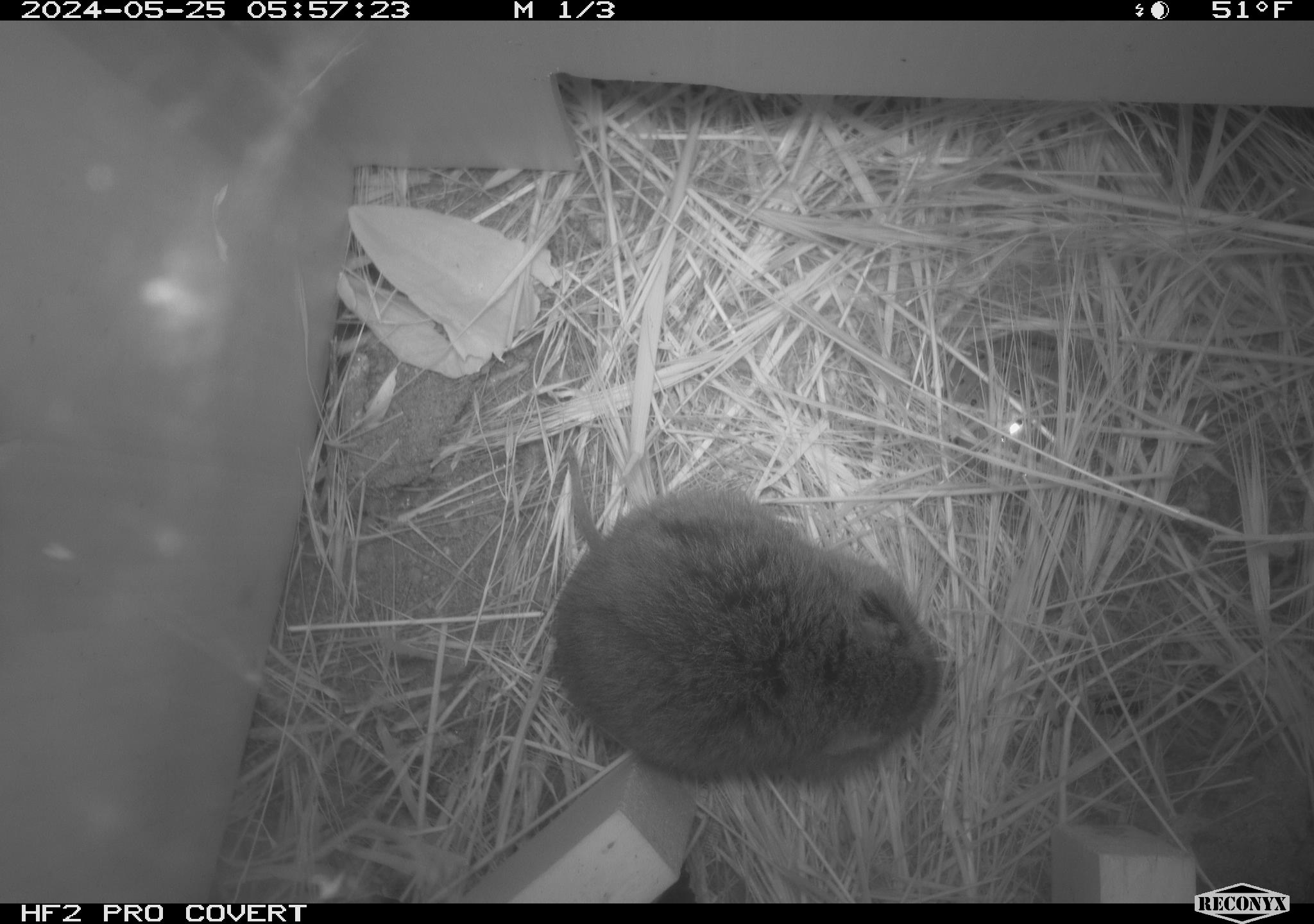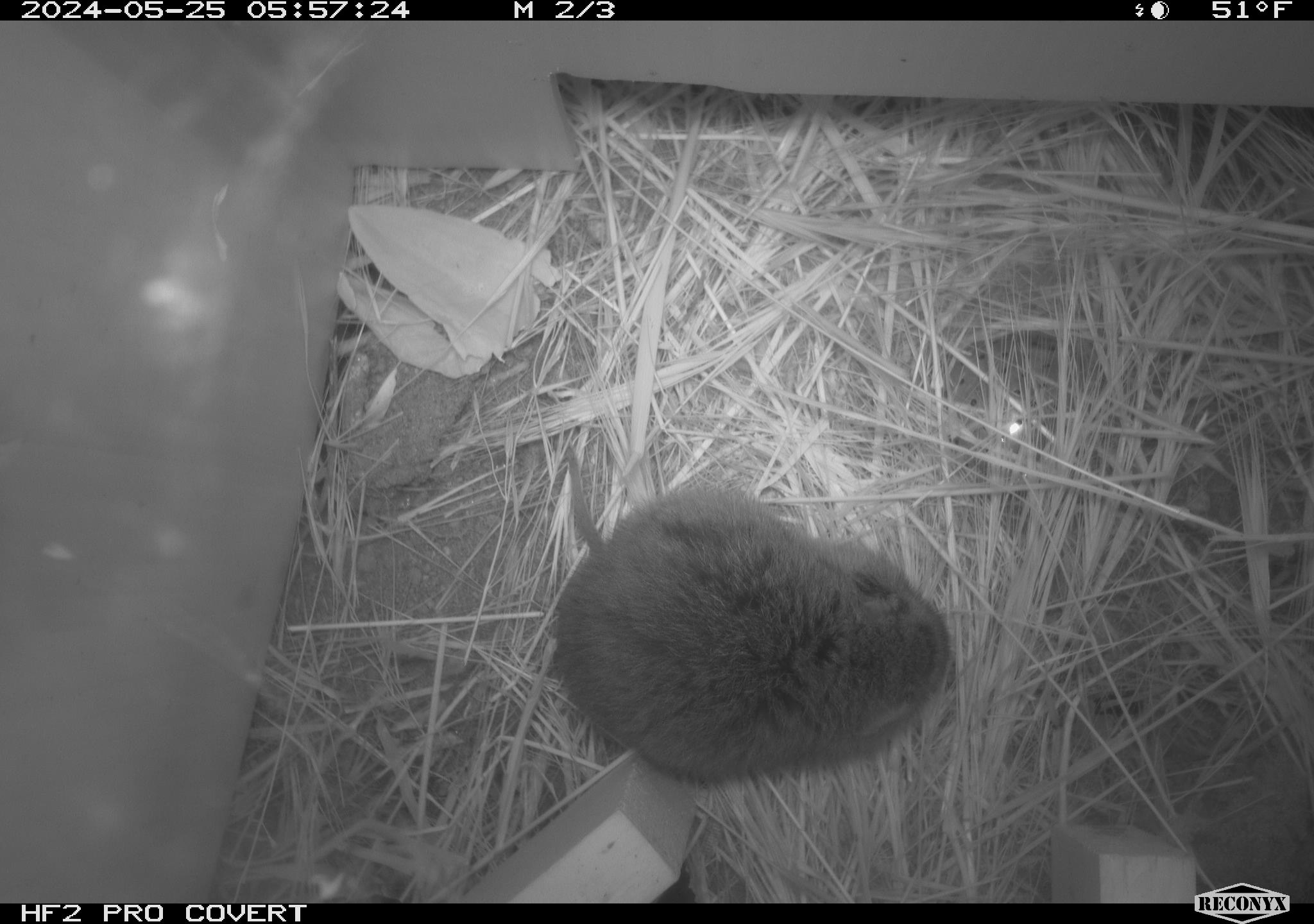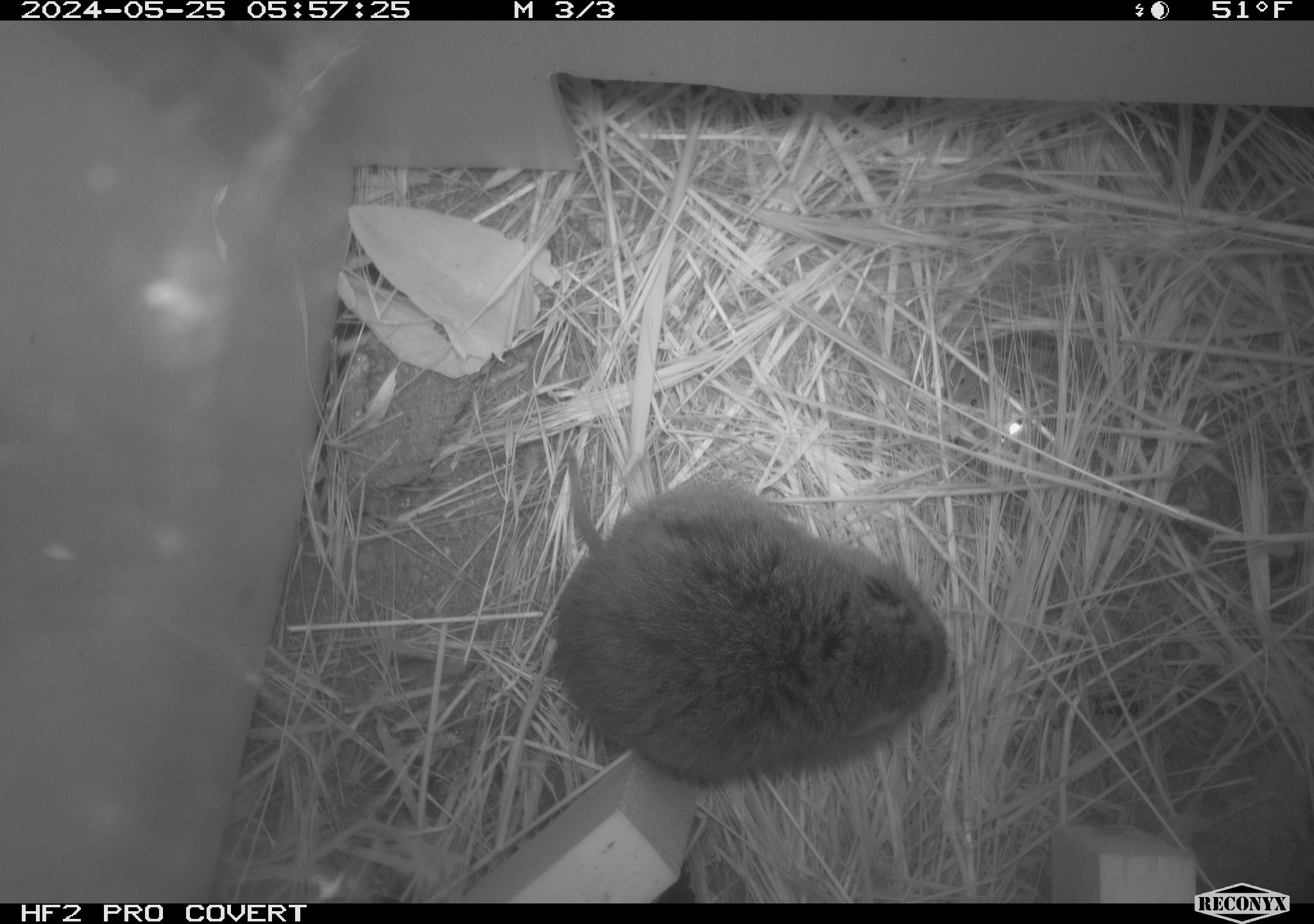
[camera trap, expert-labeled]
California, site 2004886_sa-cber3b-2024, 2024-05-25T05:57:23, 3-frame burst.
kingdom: Animalia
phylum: Chordata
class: Mammalia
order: Rodentia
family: Cricetidae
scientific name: Arvicolinae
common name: voles, lemmings, and muskrats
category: arvicolinae subfamily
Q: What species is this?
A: Arvicolinae subfamily (voles, lemmings, and muskrats) (Arvicolinae).